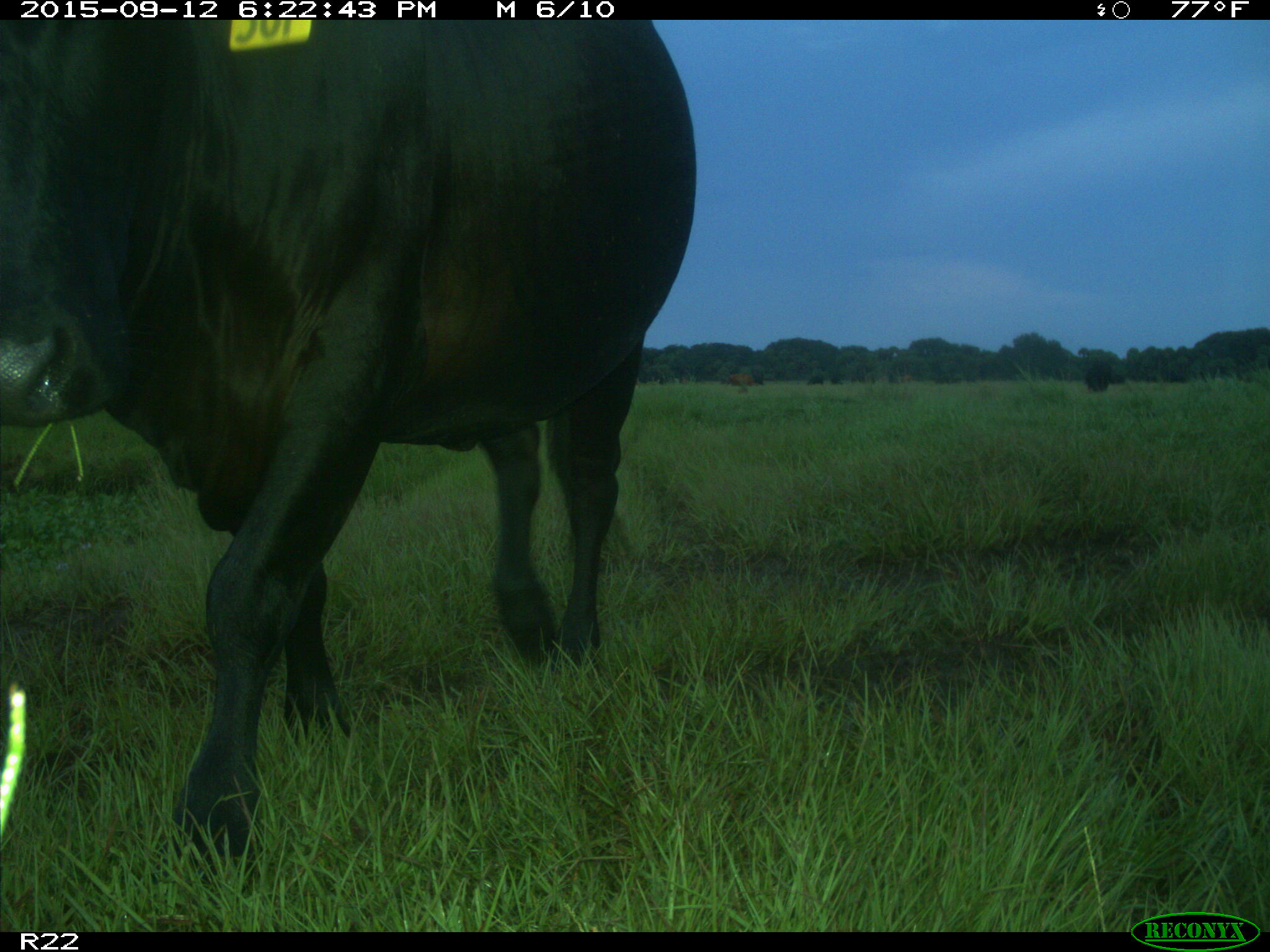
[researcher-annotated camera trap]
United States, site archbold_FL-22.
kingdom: Animalia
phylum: Chordata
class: Mammalia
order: Artiodactyla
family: Bovidae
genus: Bos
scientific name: Bos taurus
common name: domestic cow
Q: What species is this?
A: Bos taurus (domestic cow).